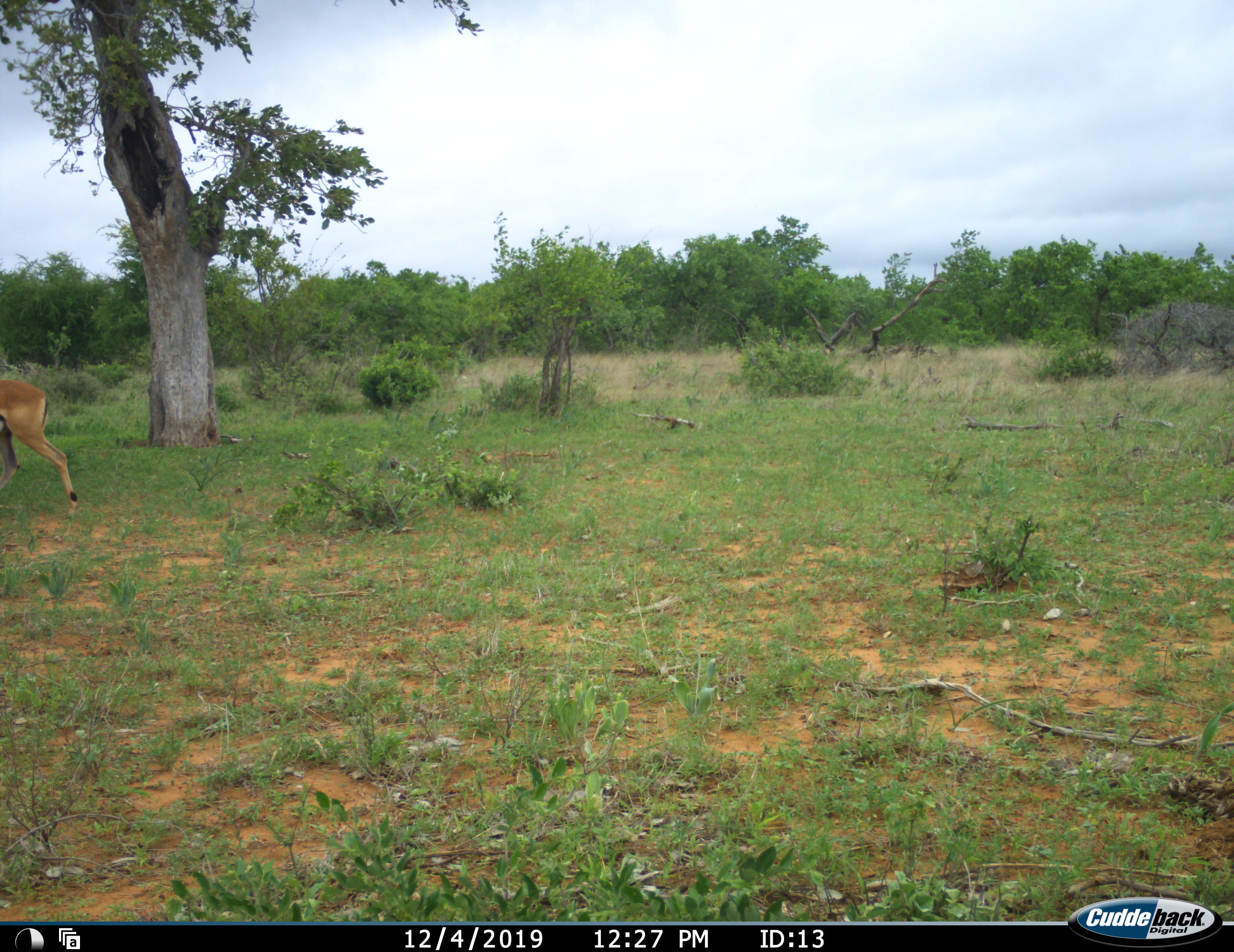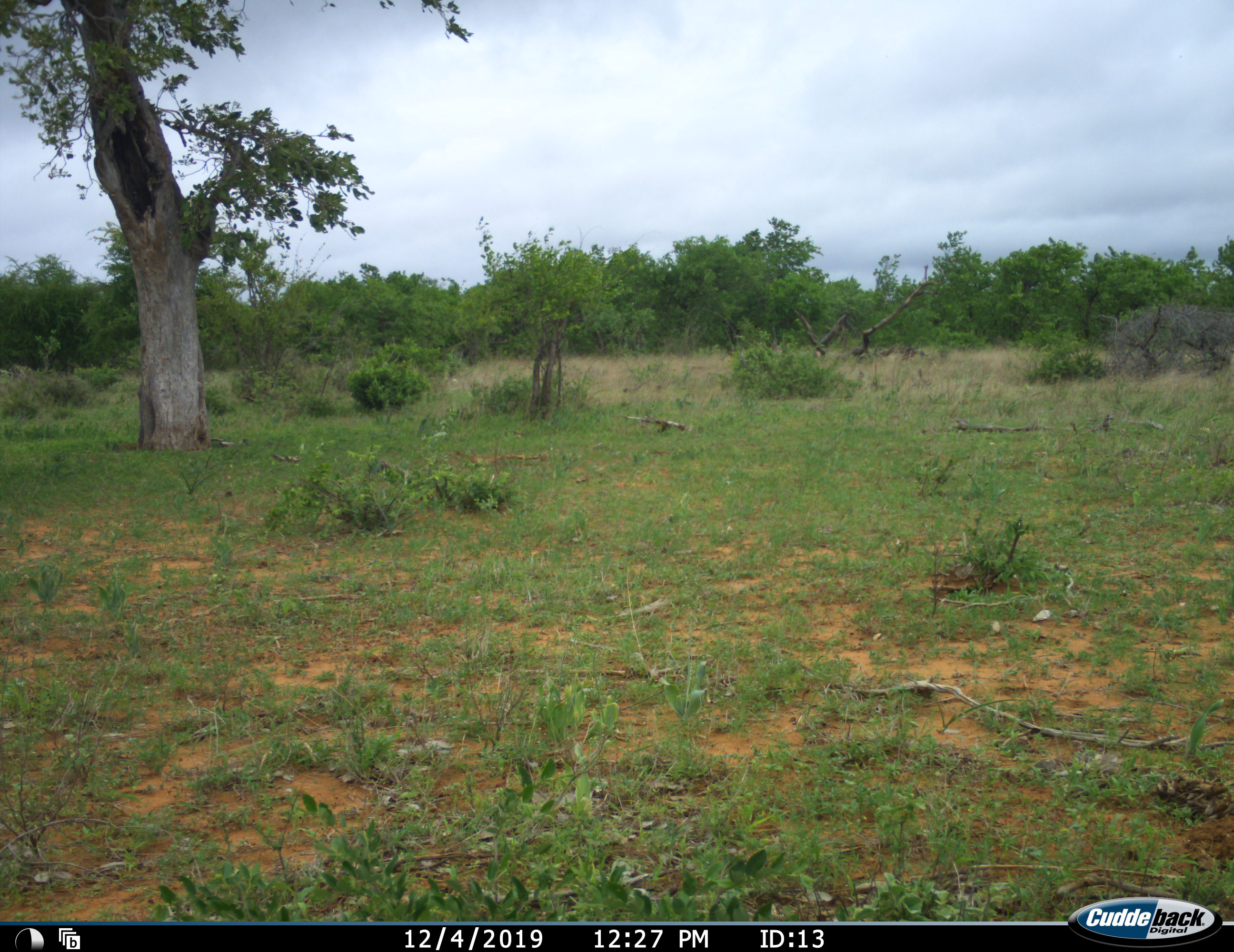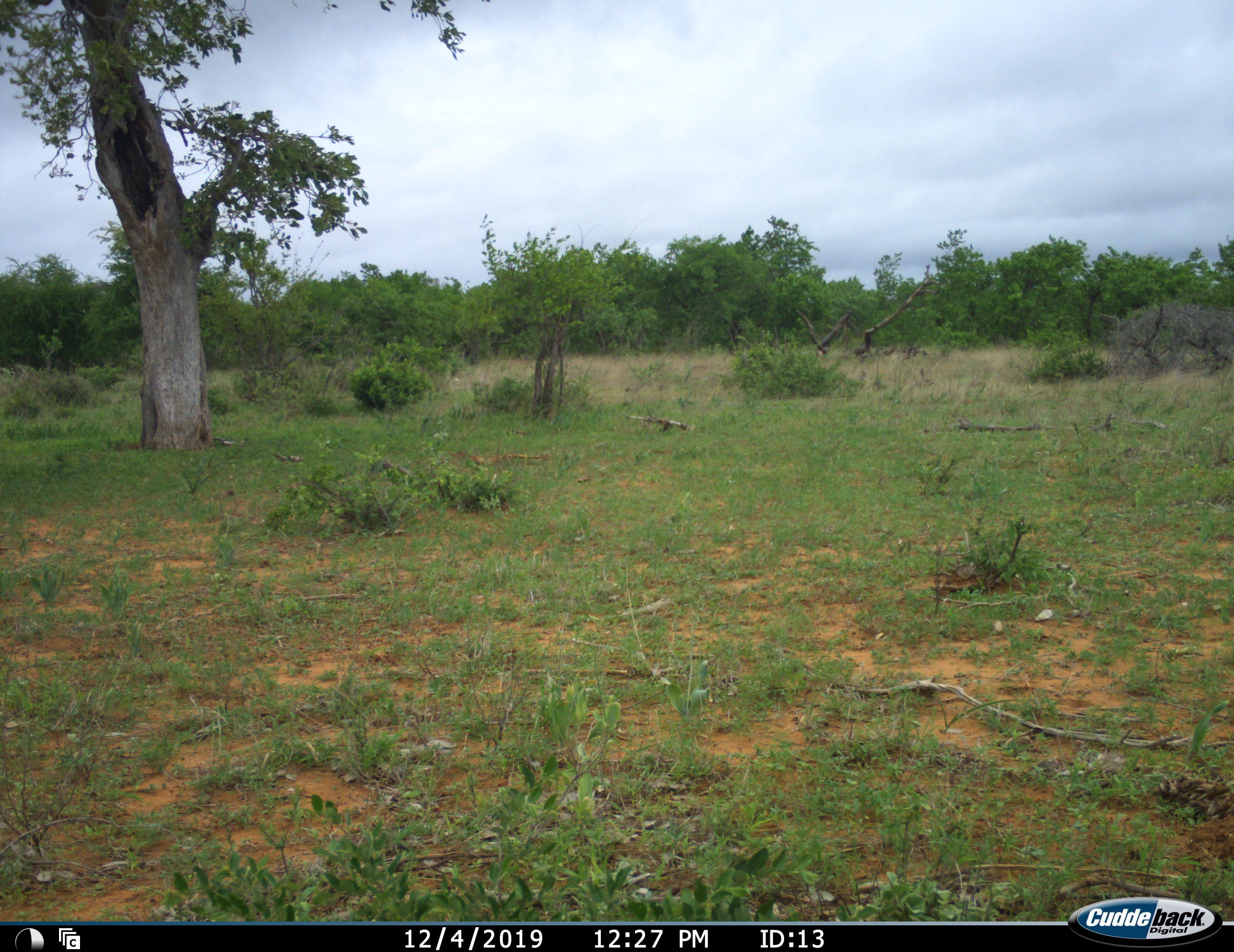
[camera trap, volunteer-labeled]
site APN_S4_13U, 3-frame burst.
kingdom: Animalia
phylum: Chordata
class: Mammalia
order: Artiodactyla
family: Bovidae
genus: Aepyceros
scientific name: Aepyceros melampus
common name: impala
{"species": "impala (Aepyceros melampus)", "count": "1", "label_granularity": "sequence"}